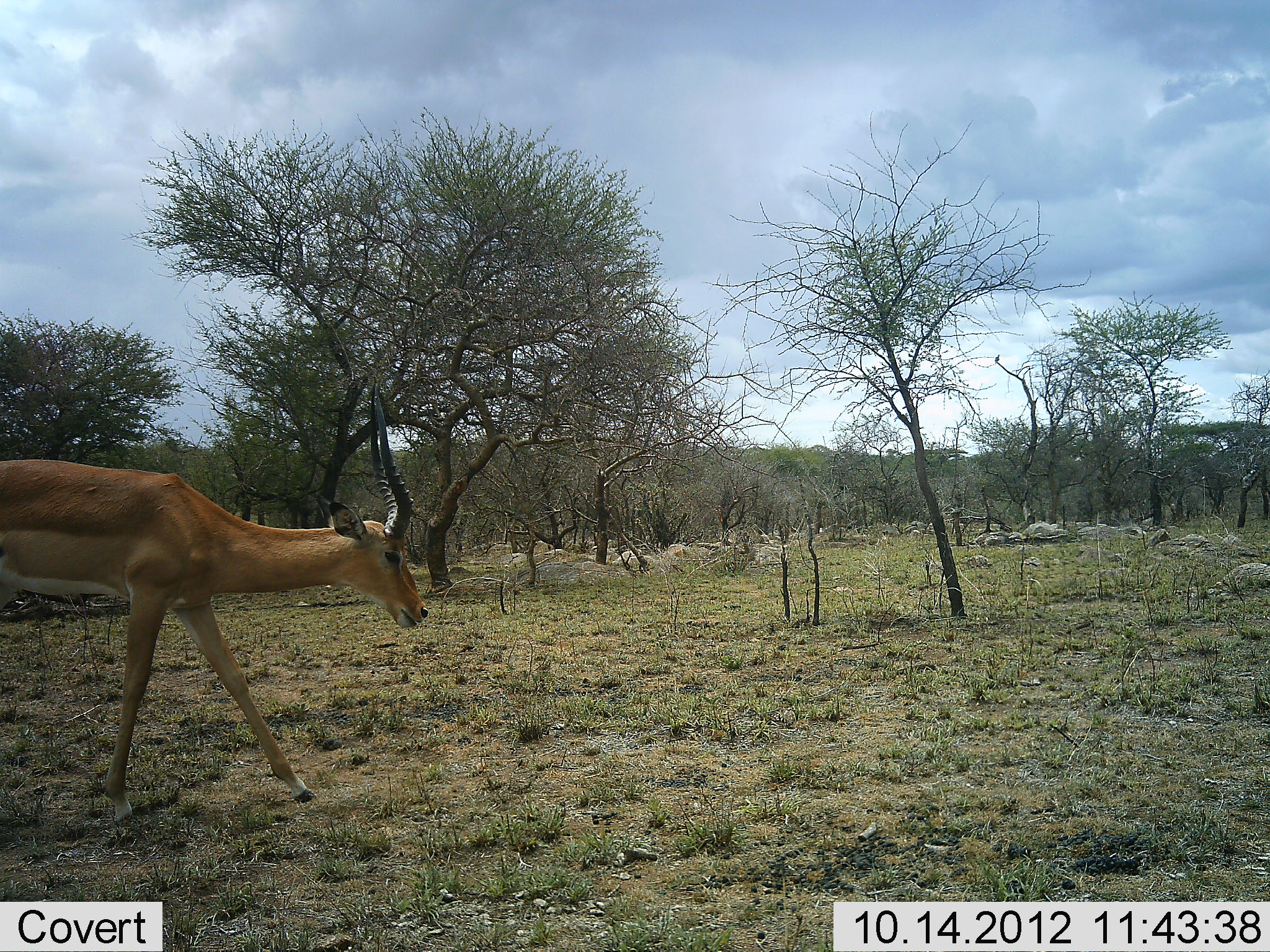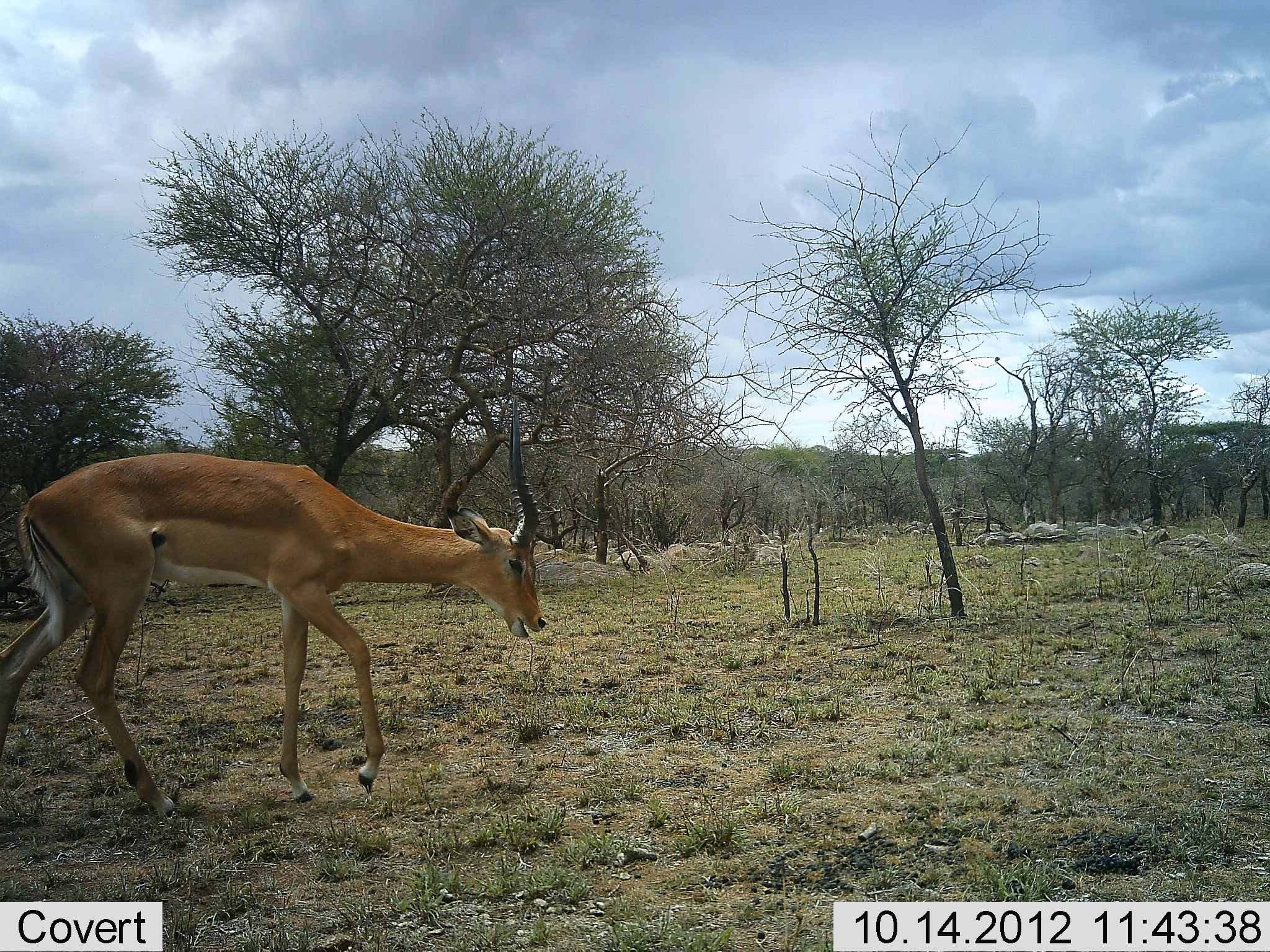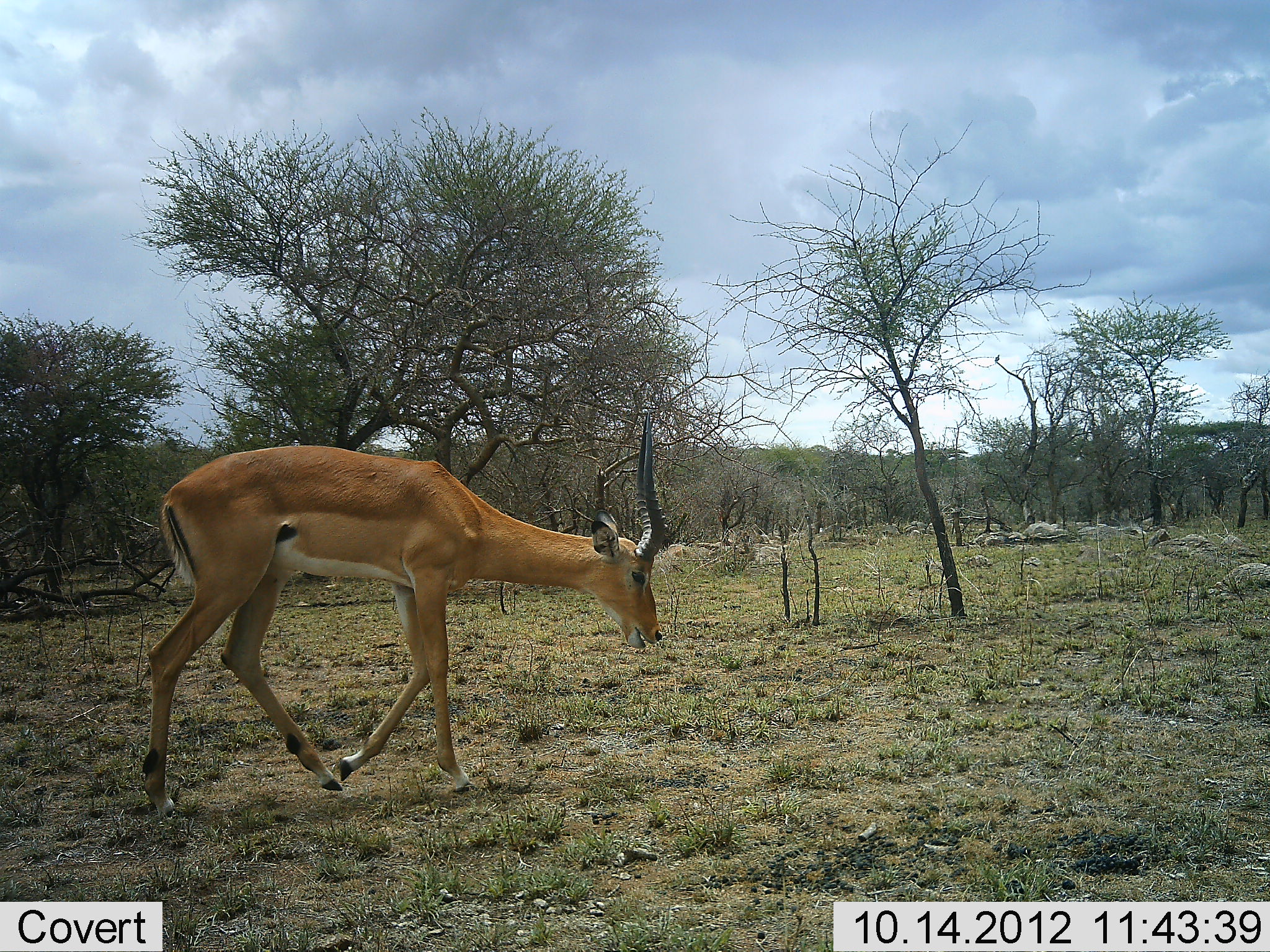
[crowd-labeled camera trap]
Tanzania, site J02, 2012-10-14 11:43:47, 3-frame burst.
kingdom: Animalia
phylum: Chordata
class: Mammalia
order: Artiodactyla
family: Bovidae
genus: Aepyceros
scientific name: Aepyceros melampus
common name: impala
Impala (Aepyceros melampus), count 1. Behavior (volunteer vote fractions): standing 0%, resting 0%, moving 100%, interacting 0%. Young present (vote fraction): 0%. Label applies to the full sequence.